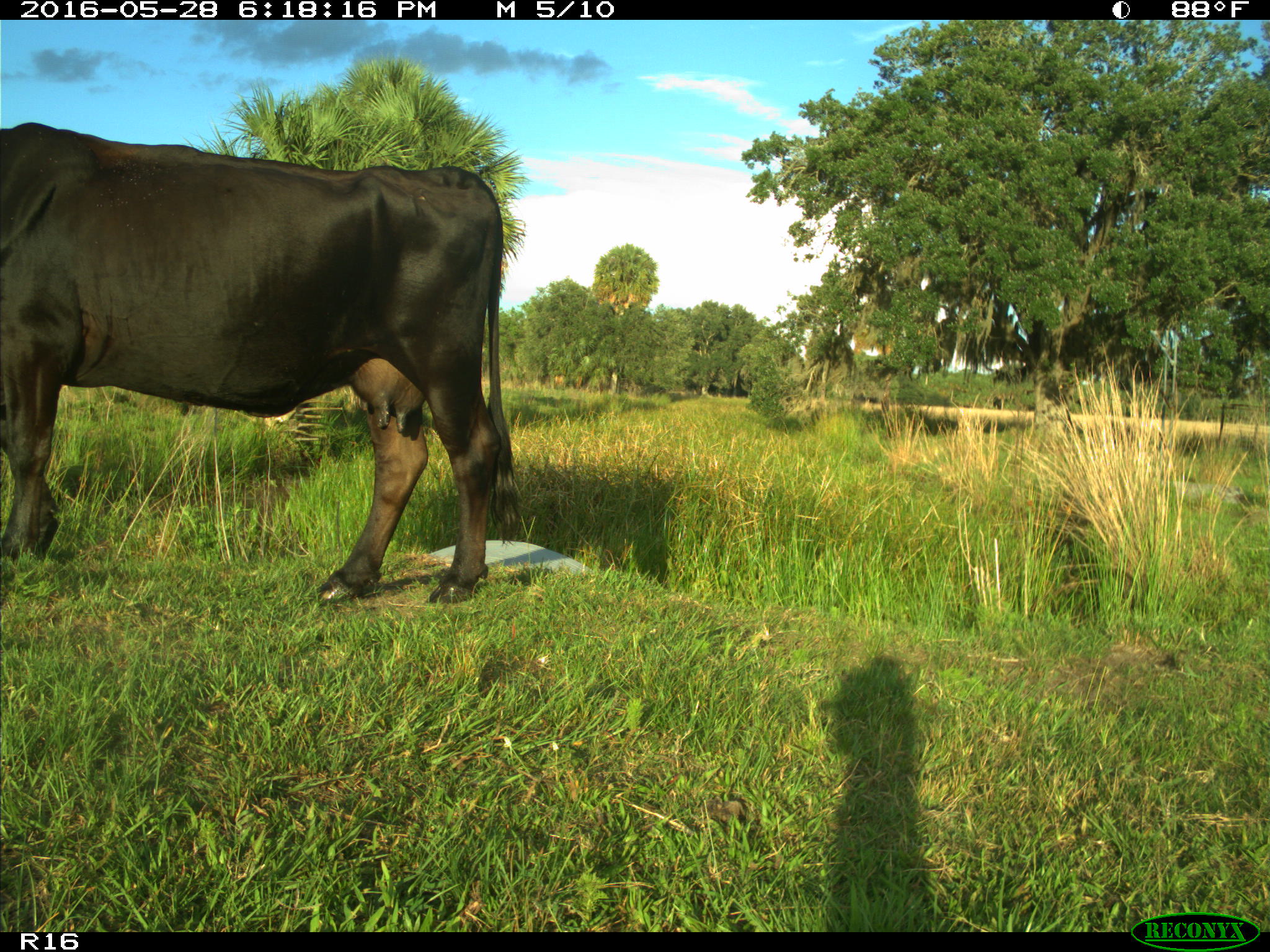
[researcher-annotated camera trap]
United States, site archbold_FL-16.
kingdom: Animalia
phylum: Chordata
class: Mammalia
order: Artiodactyla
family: Bovidae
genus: Bos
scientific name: Bos taurus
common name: domestic cow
Bos taurus (domestic cow).